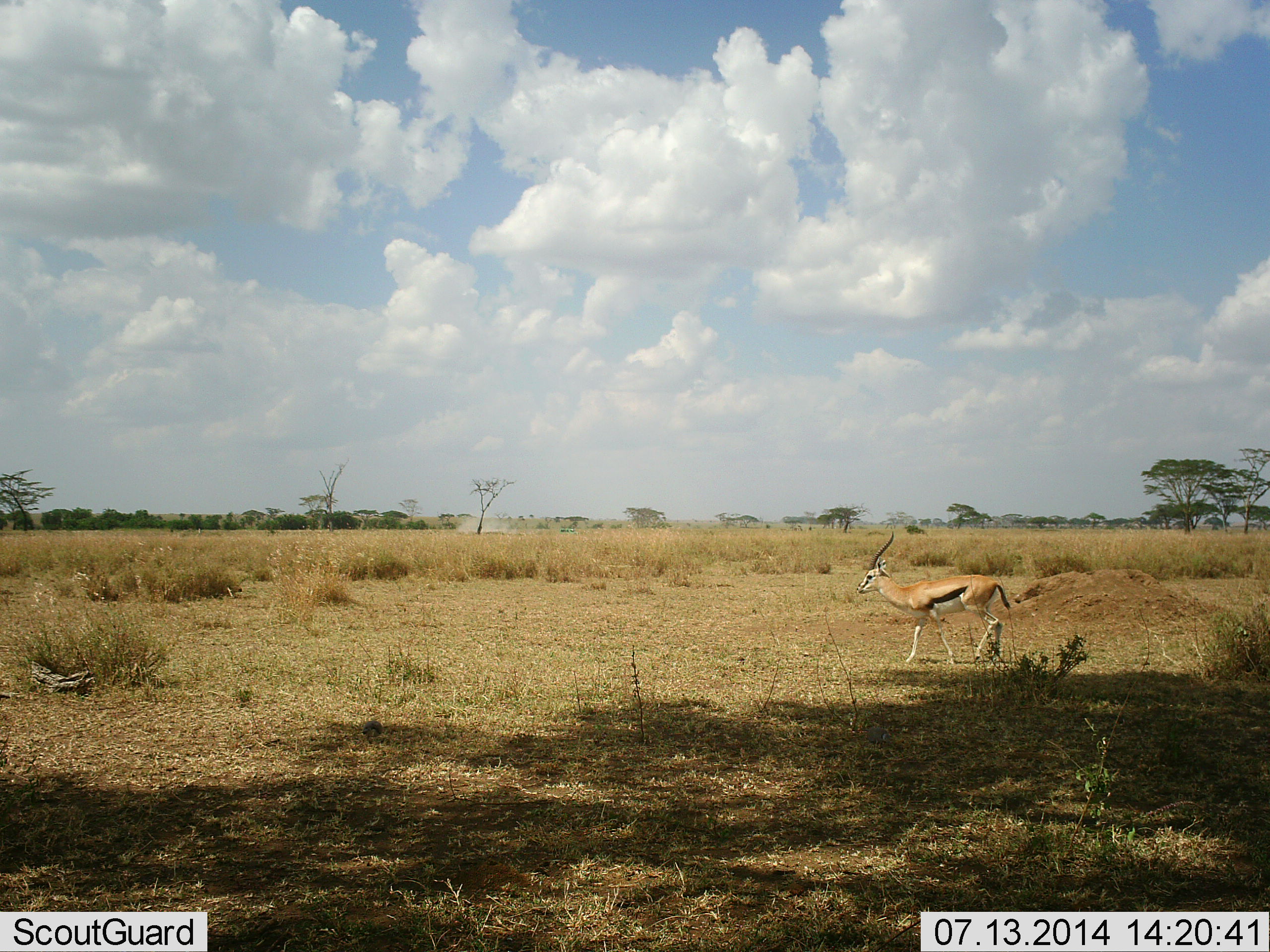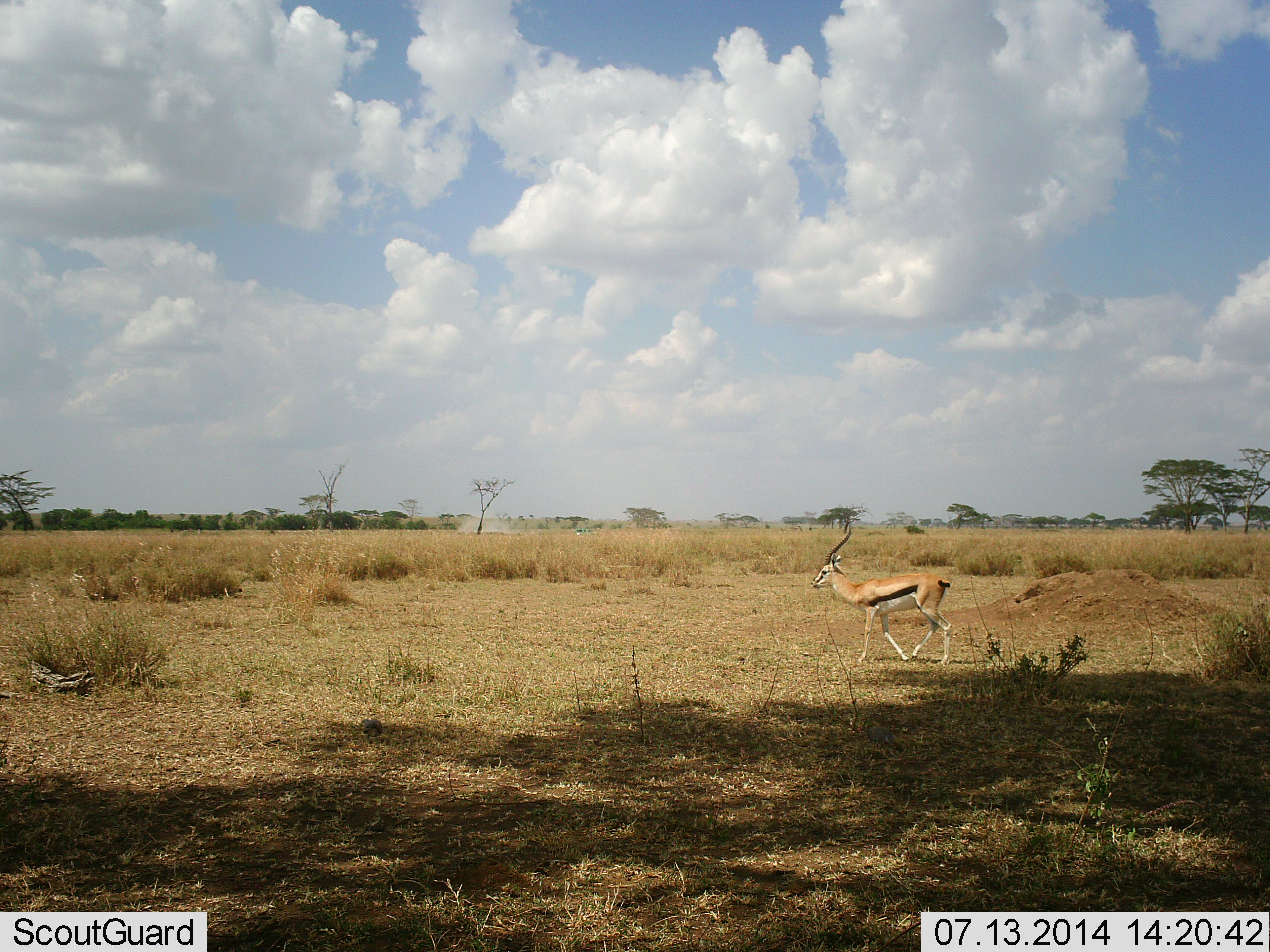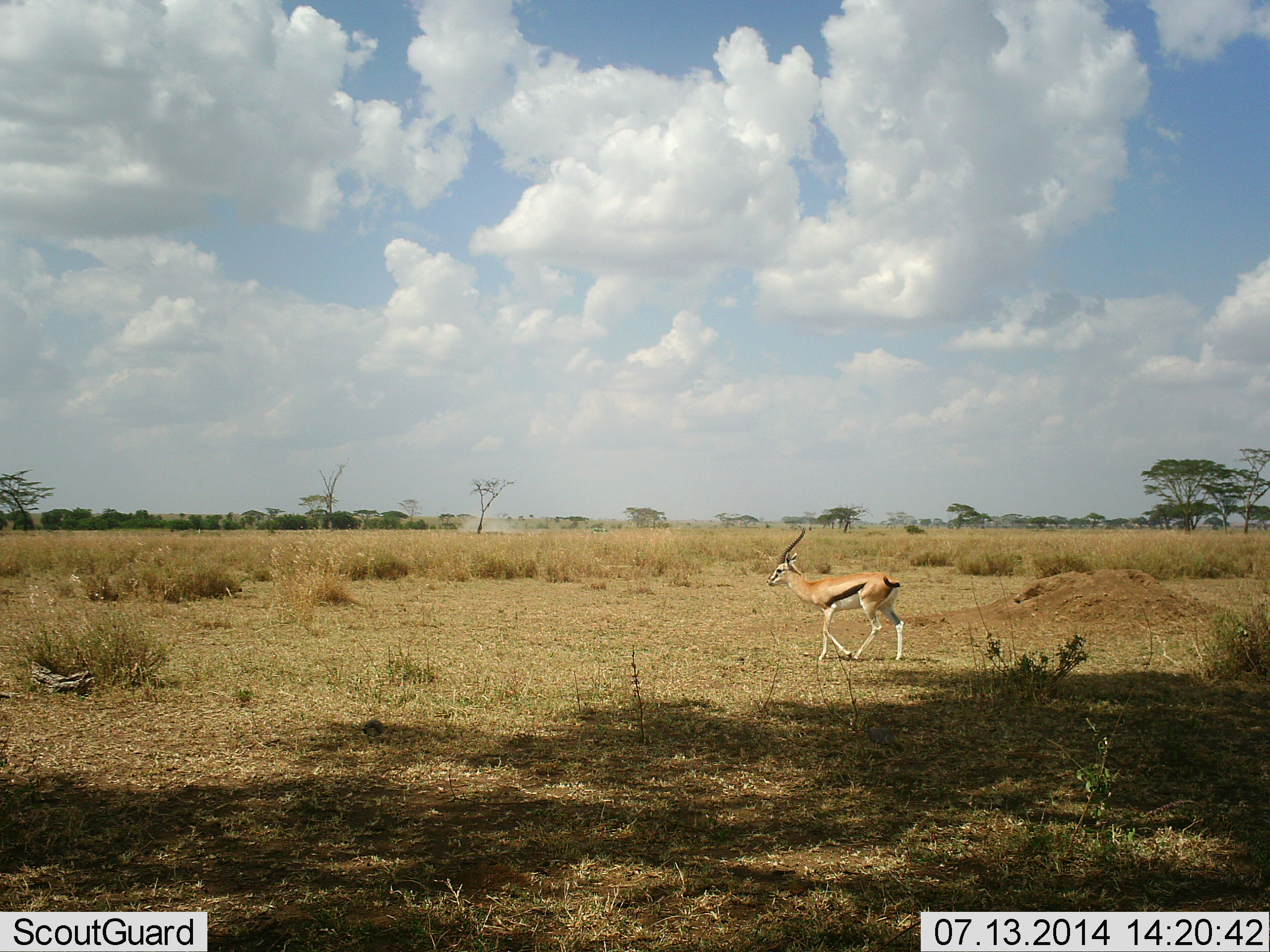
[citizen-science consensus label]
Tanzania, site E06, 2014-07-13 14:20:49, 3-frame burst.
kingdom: Animalia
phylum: Chordata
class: Mammalia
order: Artiodactyla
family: Bovidae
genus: Eudorcas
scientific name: Eudorcas thomsonii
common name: thomson's gazelle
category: gazellethomsons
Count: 1.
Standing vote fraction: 0%.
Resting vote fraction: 0%.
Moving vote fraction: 100%.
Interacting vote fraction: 0%.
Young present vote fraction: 0%.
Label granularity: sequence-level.